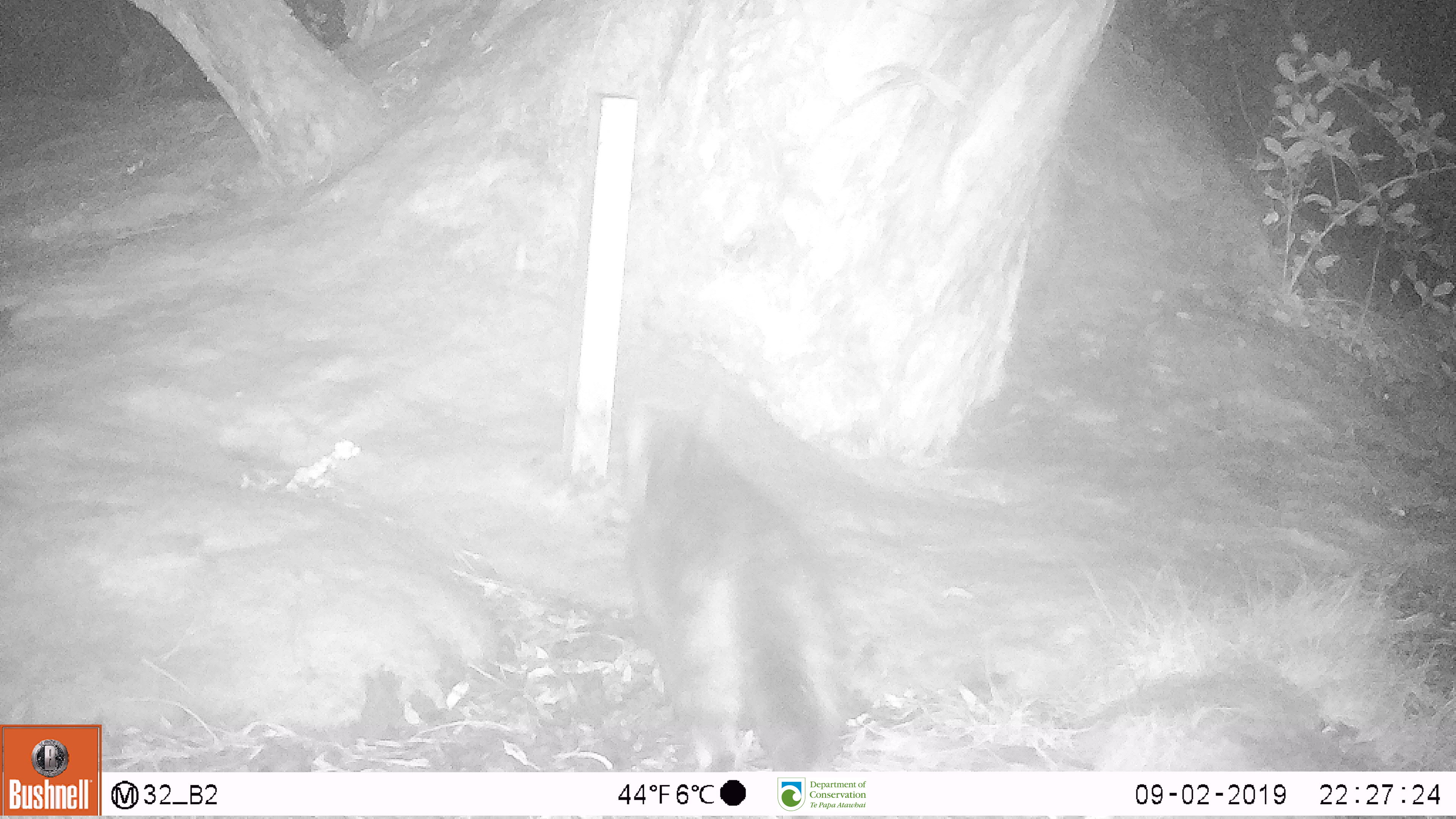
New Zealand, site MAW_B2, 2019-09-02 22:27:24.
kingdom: Animalia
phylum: Chordata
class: Mammalia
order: Carnivora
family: Felidae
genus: Felis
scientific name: Felis catus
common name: domestic cat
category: cat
Cat (domestic cat) (Felis catus).